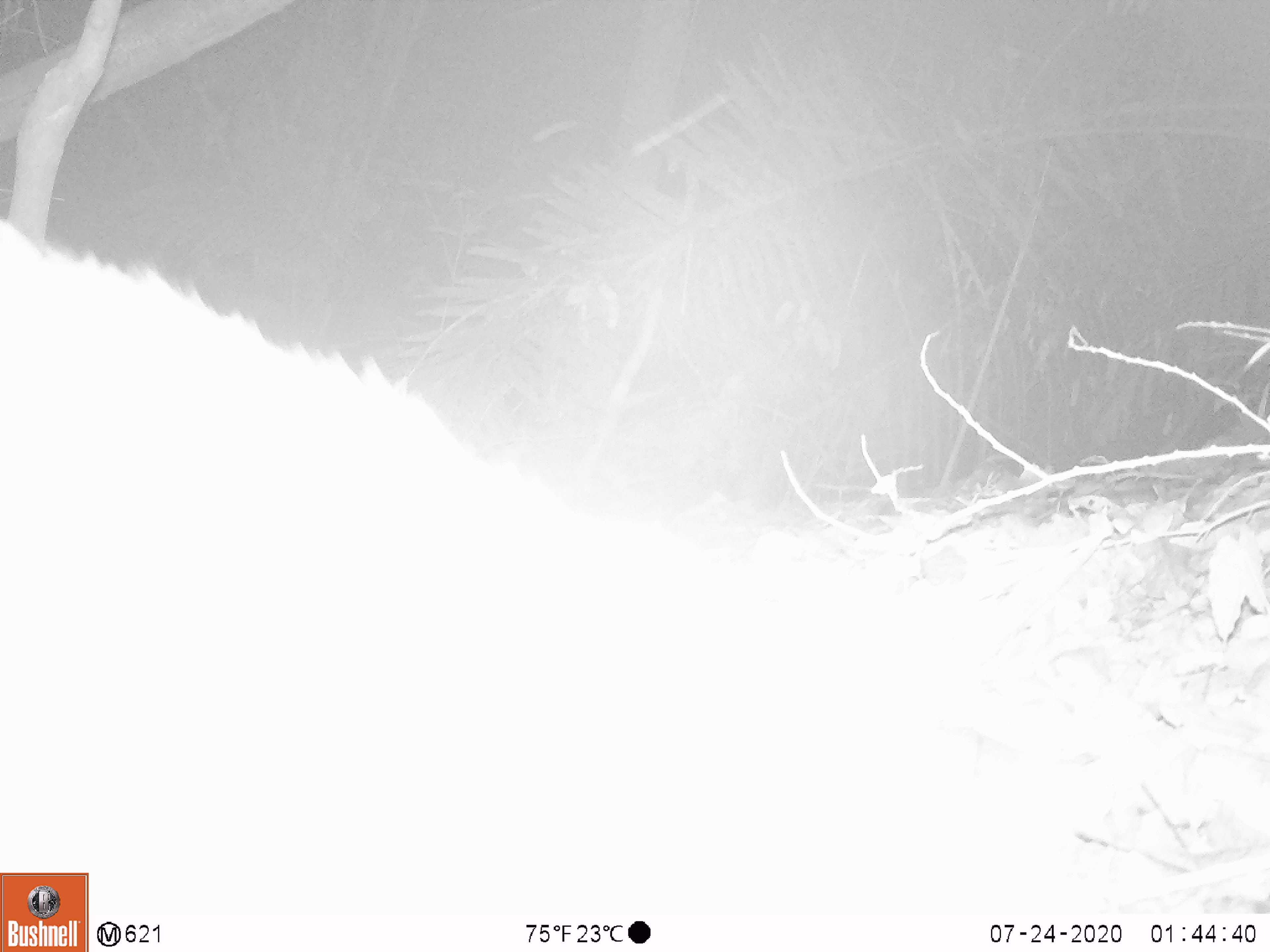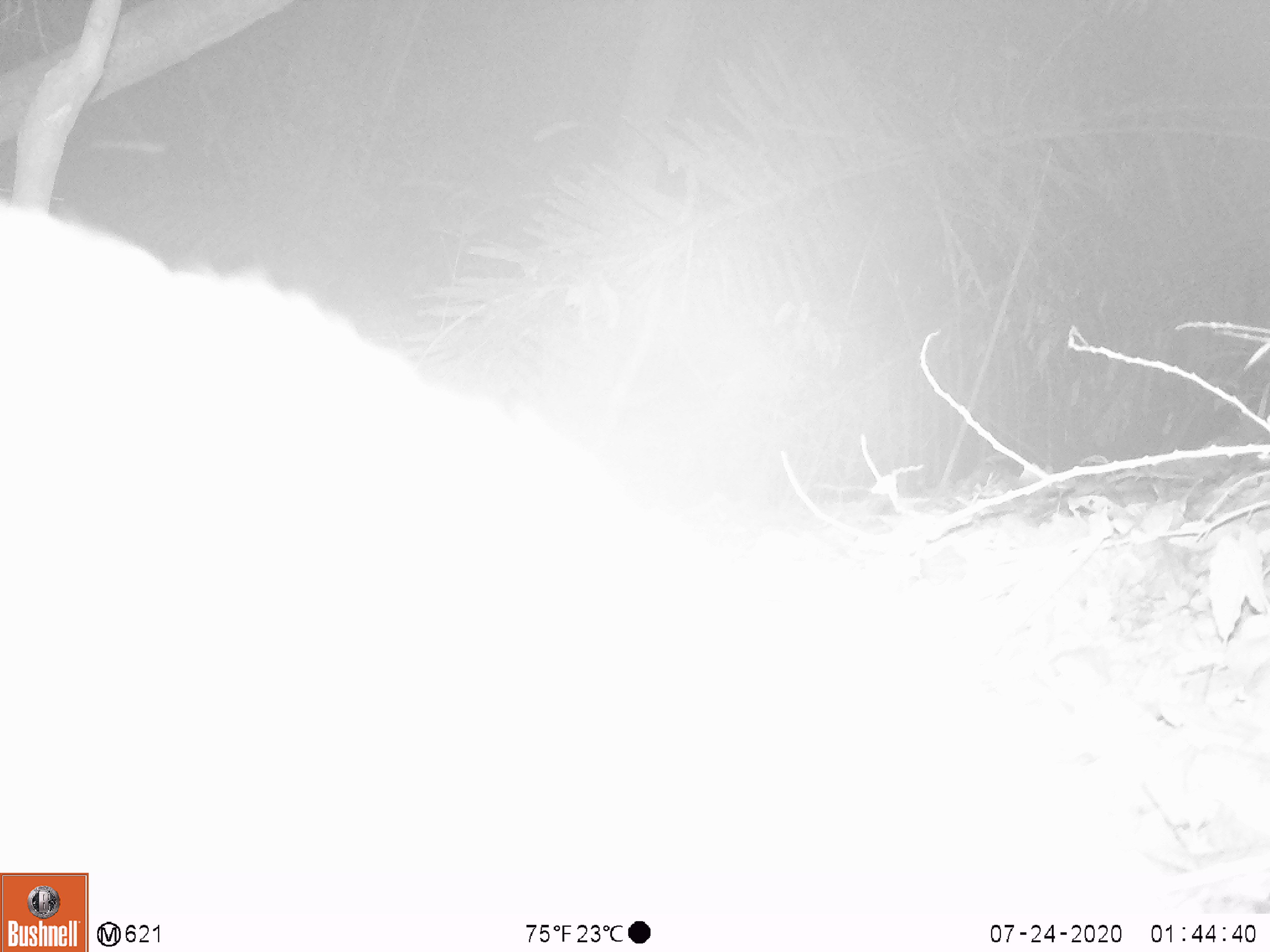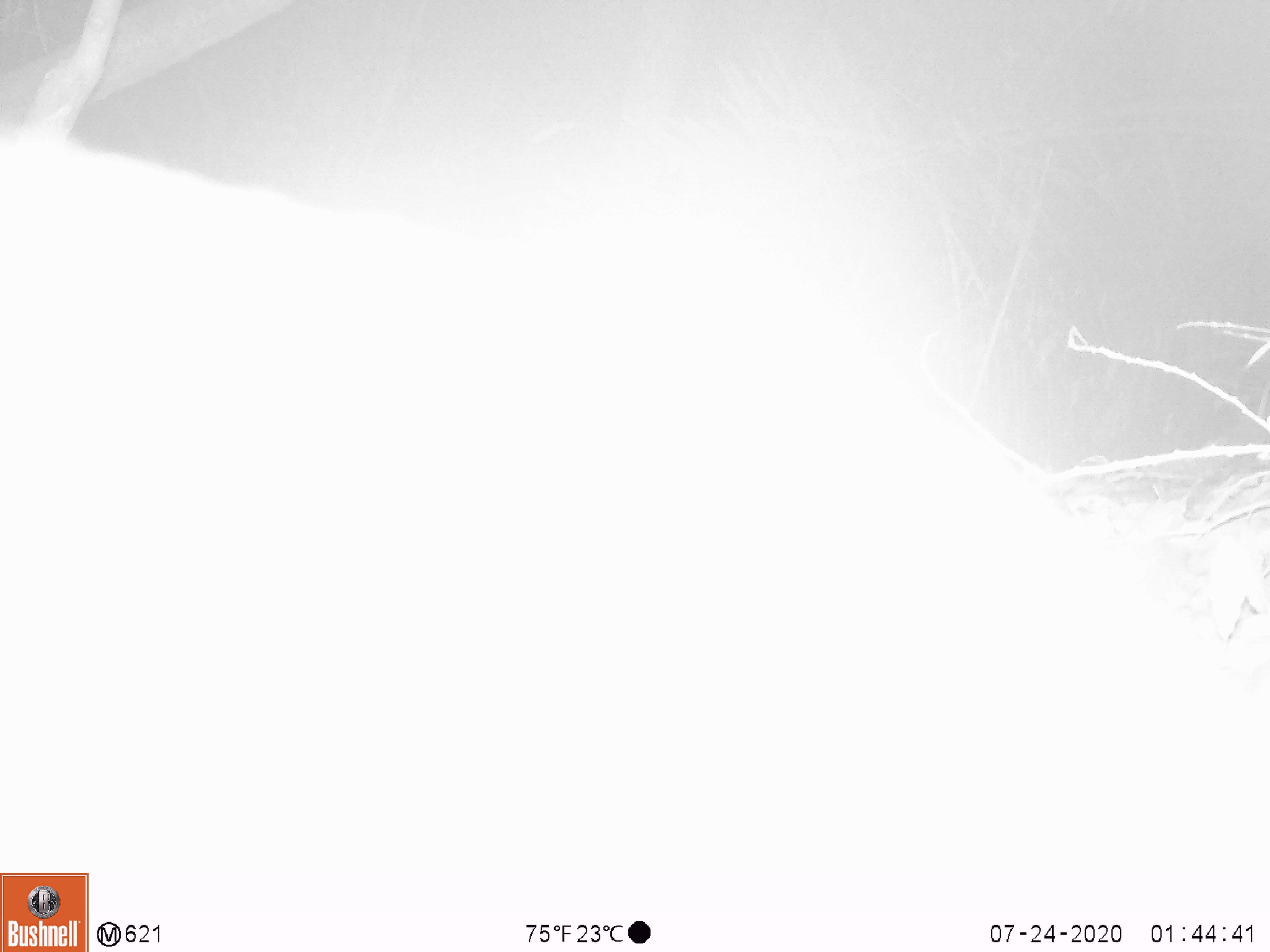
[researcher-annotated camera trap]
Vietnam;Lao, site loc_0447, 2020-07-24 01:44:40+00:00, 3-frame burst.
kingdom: Animalia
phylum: Chordata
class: Mammalia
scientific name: Mammalia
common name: mammal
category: unidentified mammal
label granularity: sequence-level